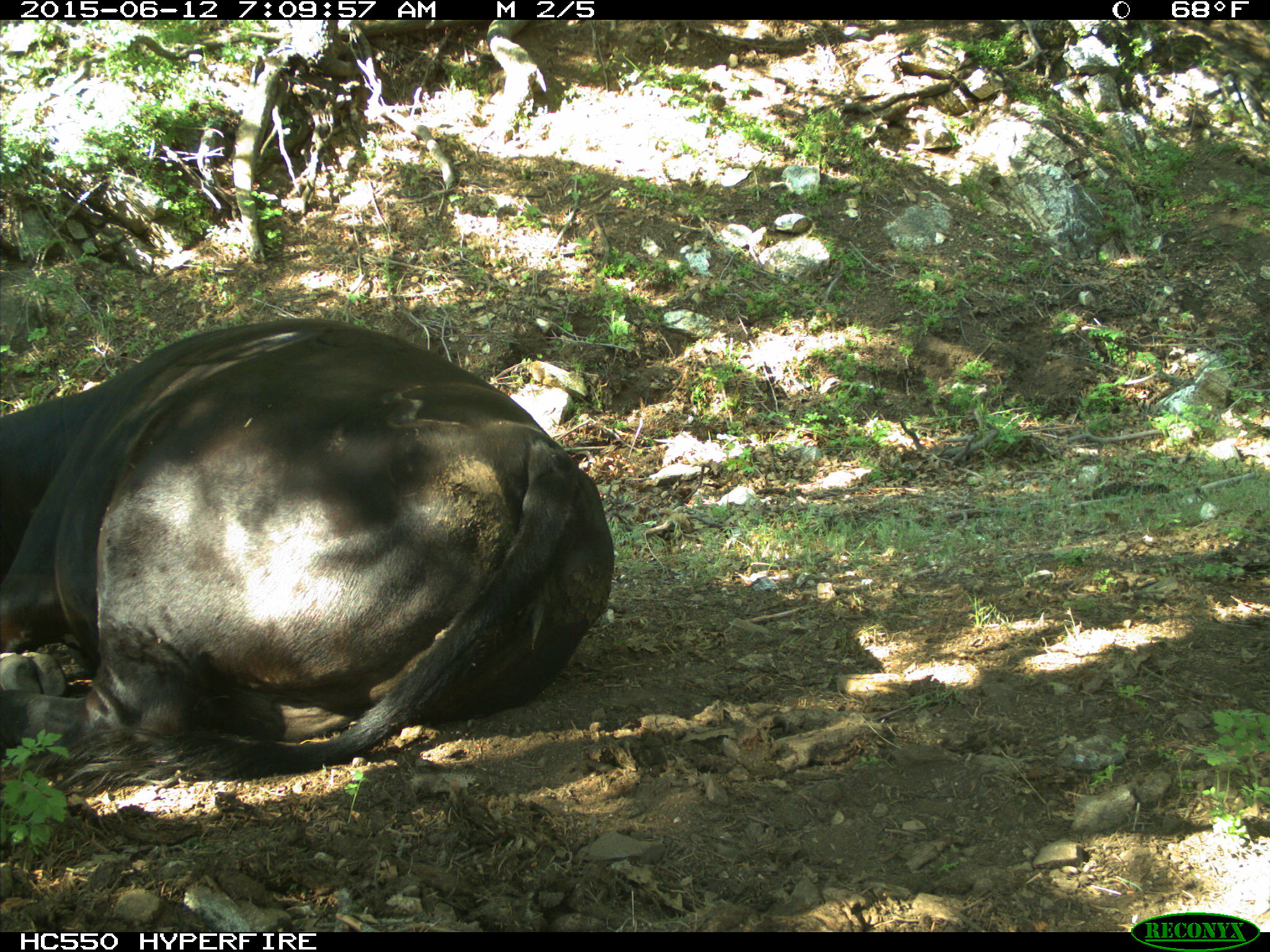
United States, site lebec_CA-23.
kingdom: Animalia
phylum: Chordata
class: Mammalia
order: Artiodactyla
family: Bovidae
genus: Bos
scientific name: Bos taurus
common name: domestic cow